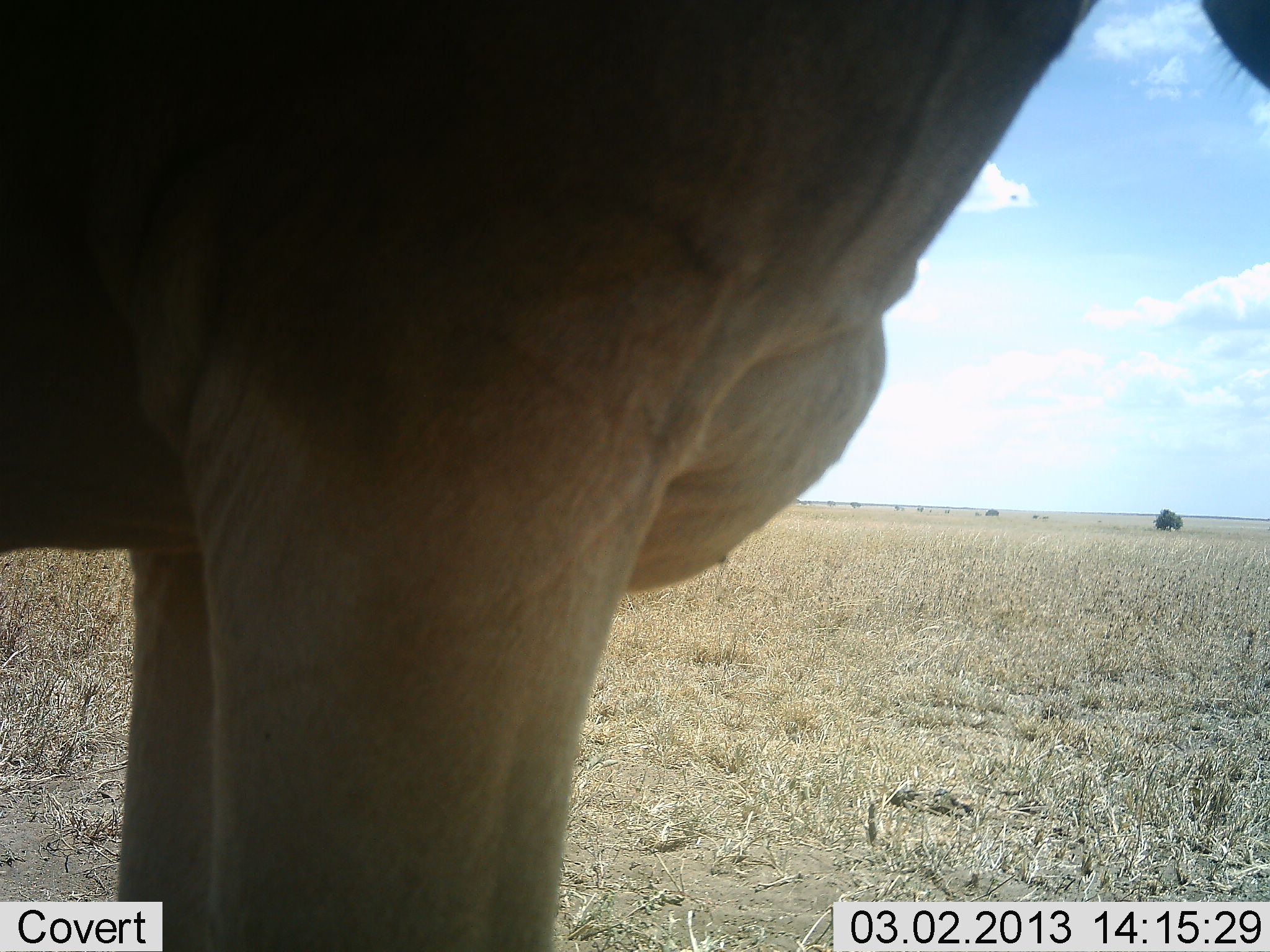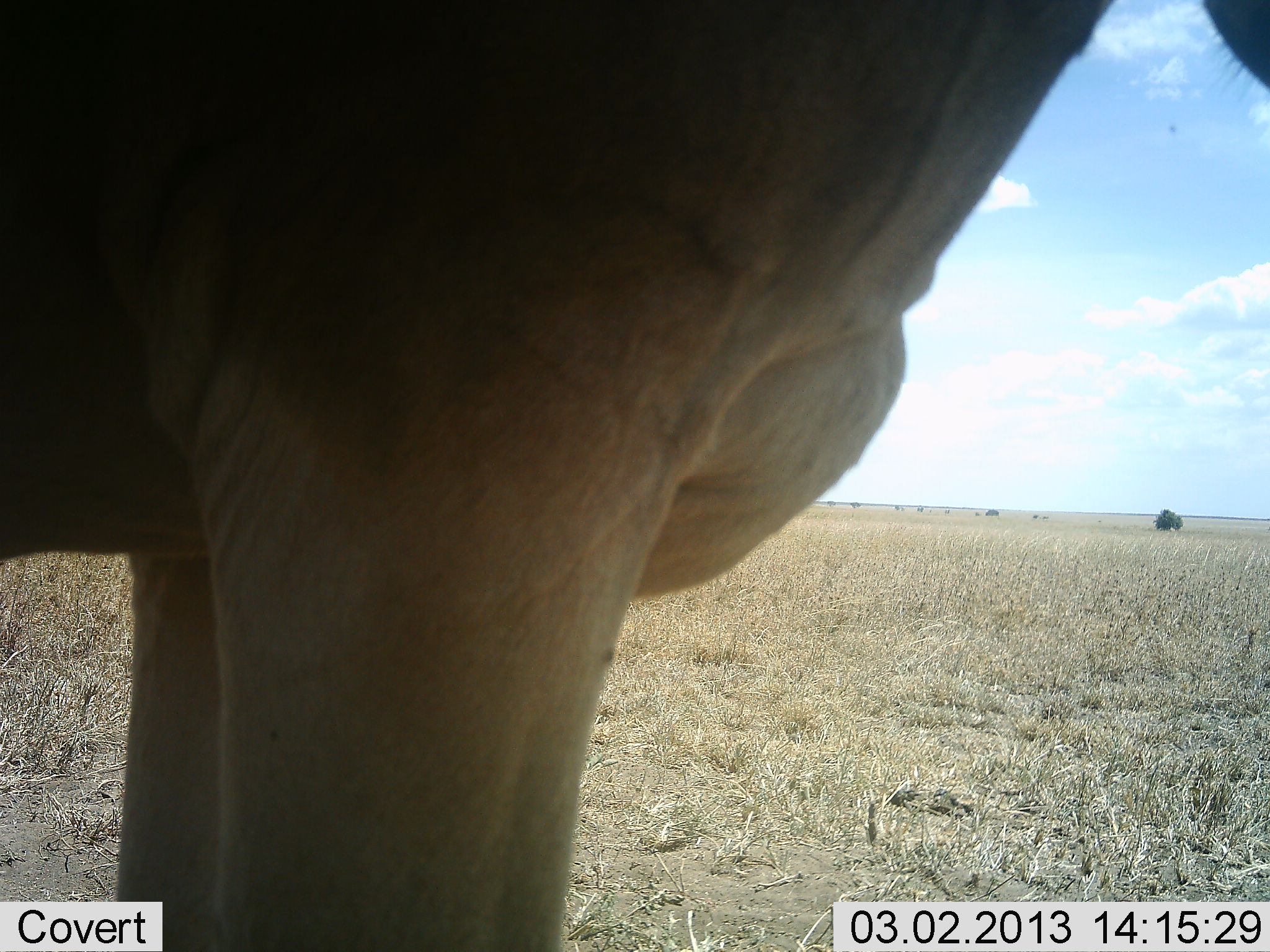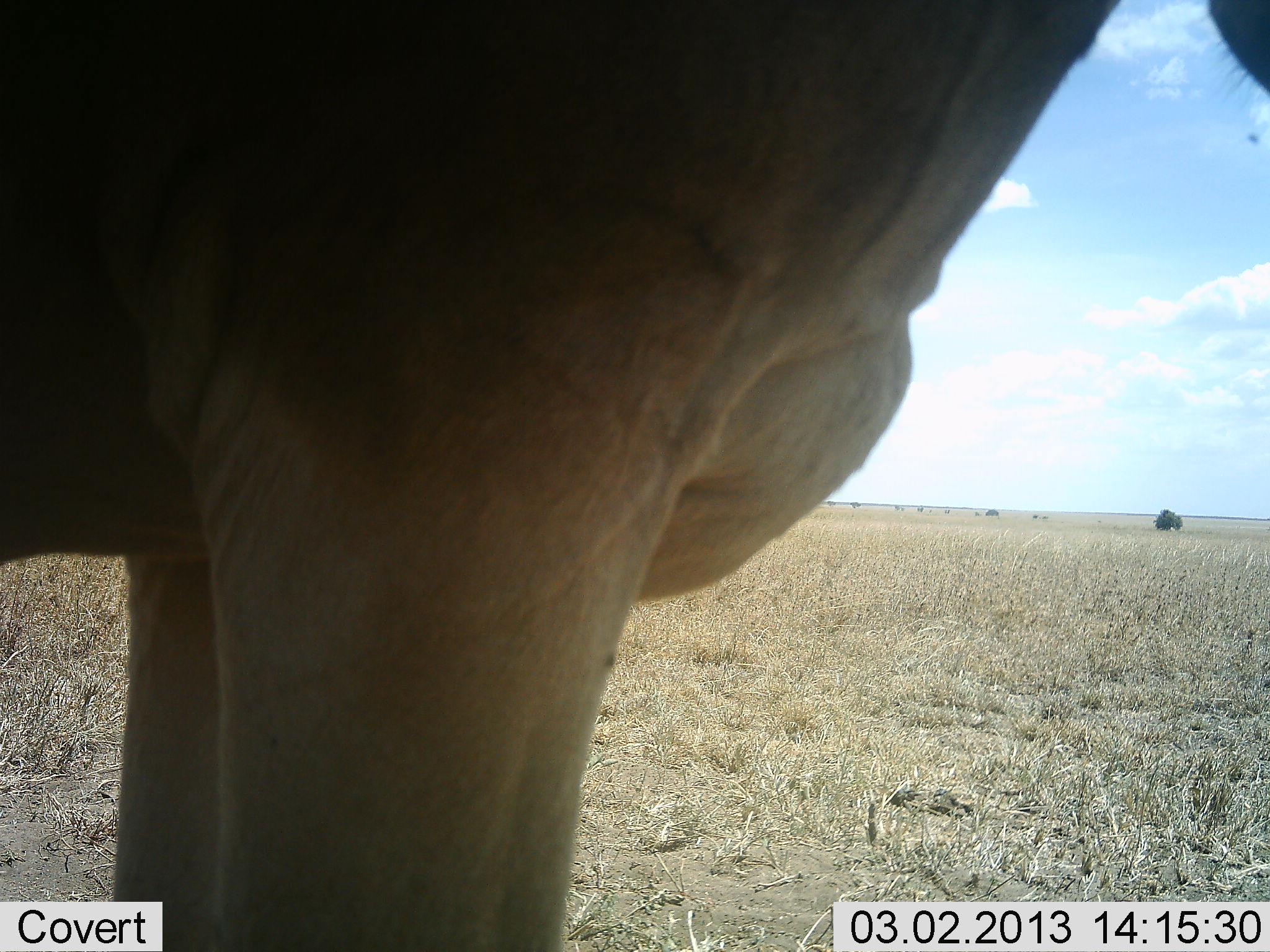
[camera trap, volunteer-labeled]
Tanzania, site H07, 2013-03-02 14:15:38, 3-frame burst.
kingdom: Animalia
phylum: Chordata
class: Mammalia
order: Artiodactyla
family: Bovidae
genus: Alcelaphus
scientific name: Alcelaphus buselaphus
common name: hartebeest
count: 1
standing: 100%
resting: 0%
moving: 0%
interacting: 0%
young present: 0%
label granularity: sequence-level